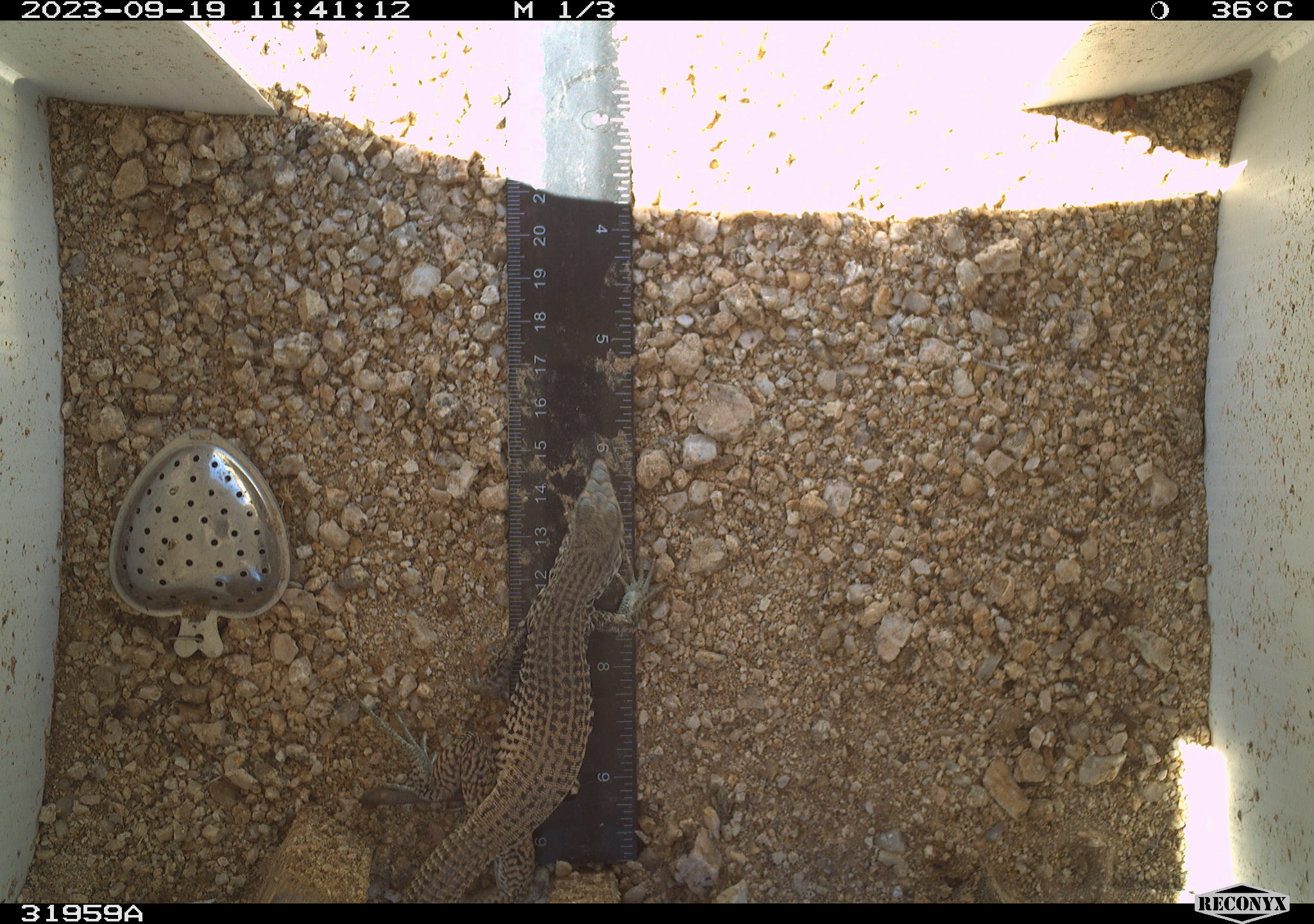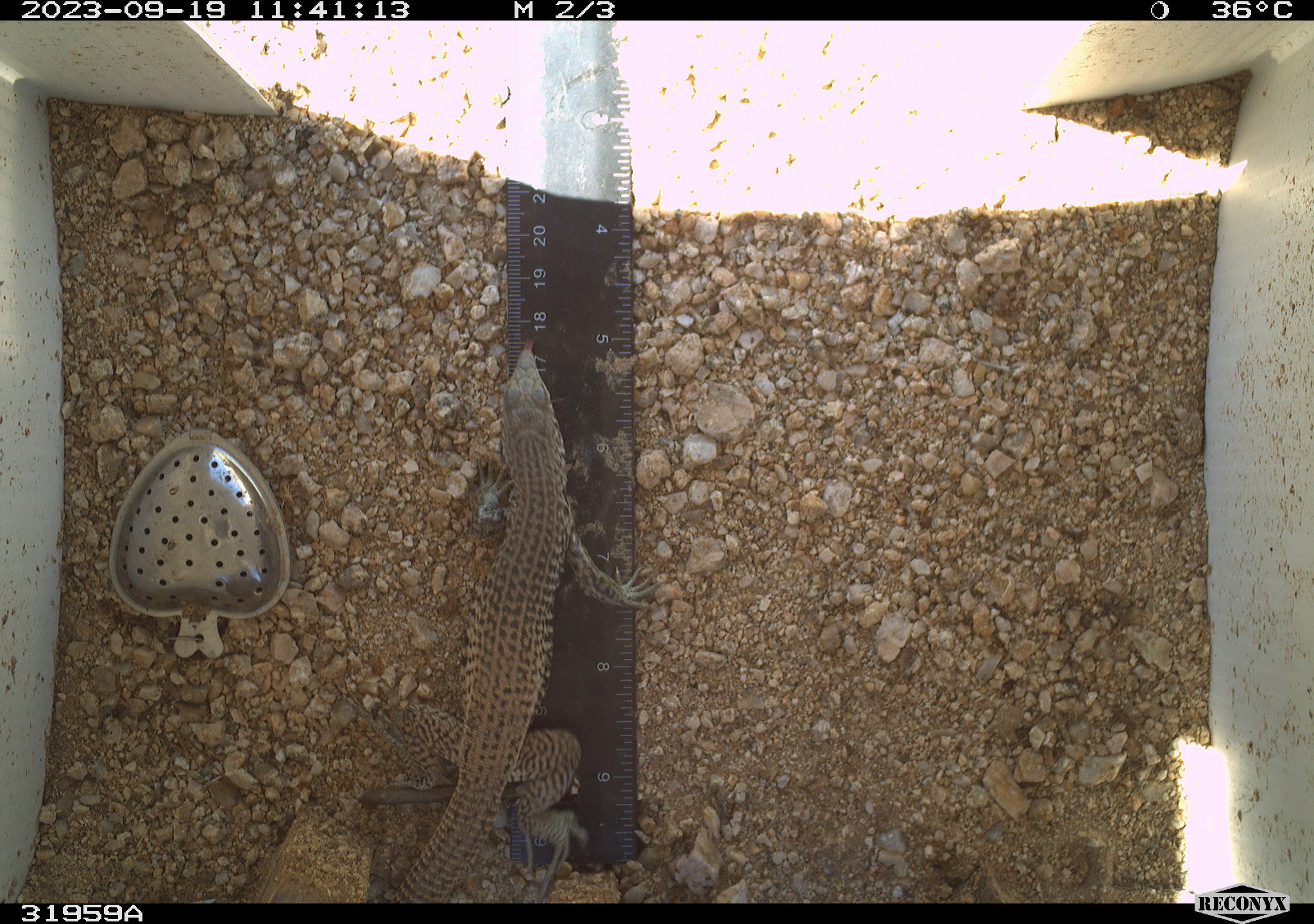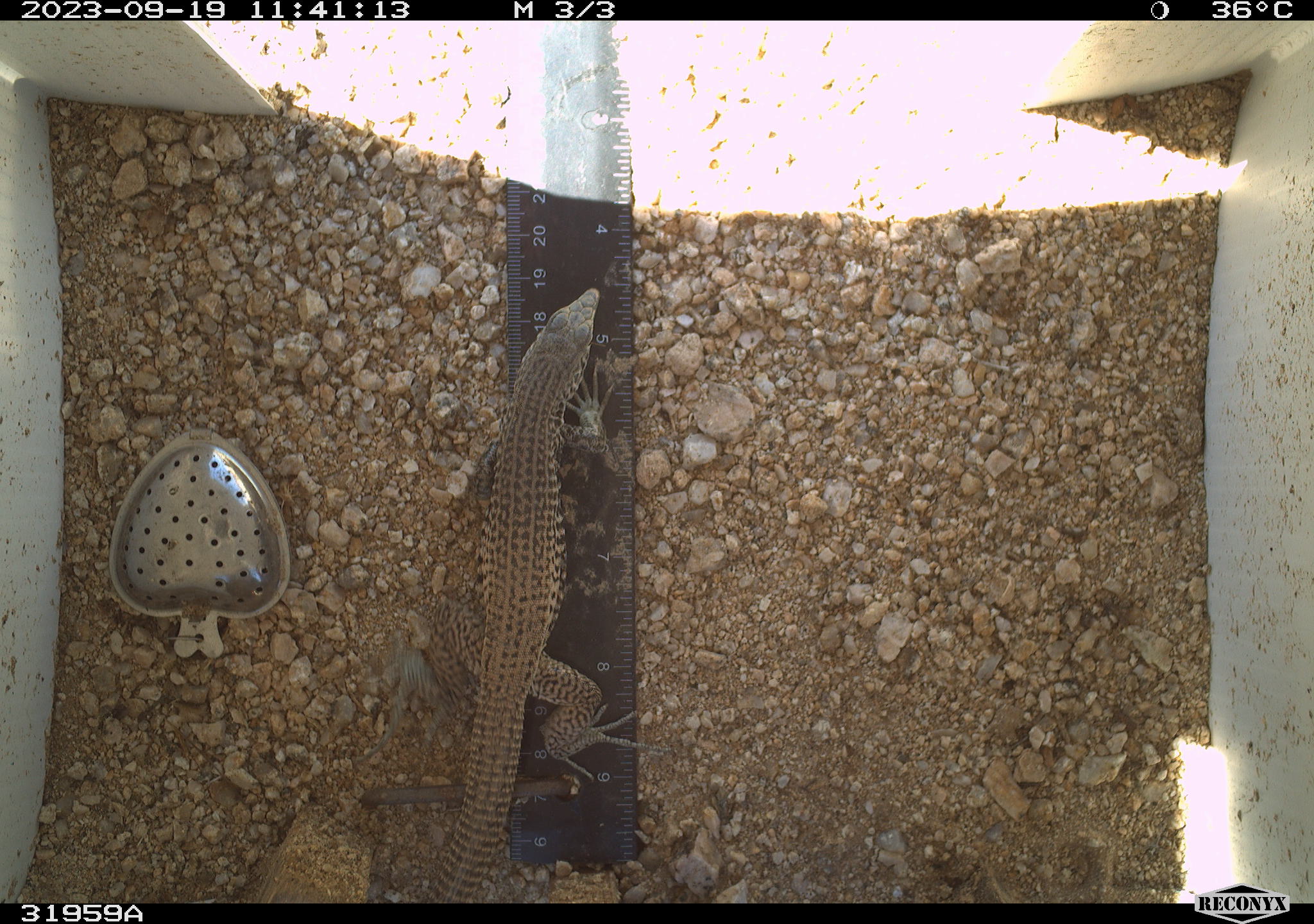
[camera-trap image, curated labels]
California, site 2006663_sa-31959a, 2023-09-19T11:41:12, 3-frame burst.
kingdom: Animalia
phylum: Chordata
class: Reptilia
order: Squamata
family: Teiidae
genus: Aspidoscelis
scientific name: Aspidoscelis tigris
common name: western whiptail